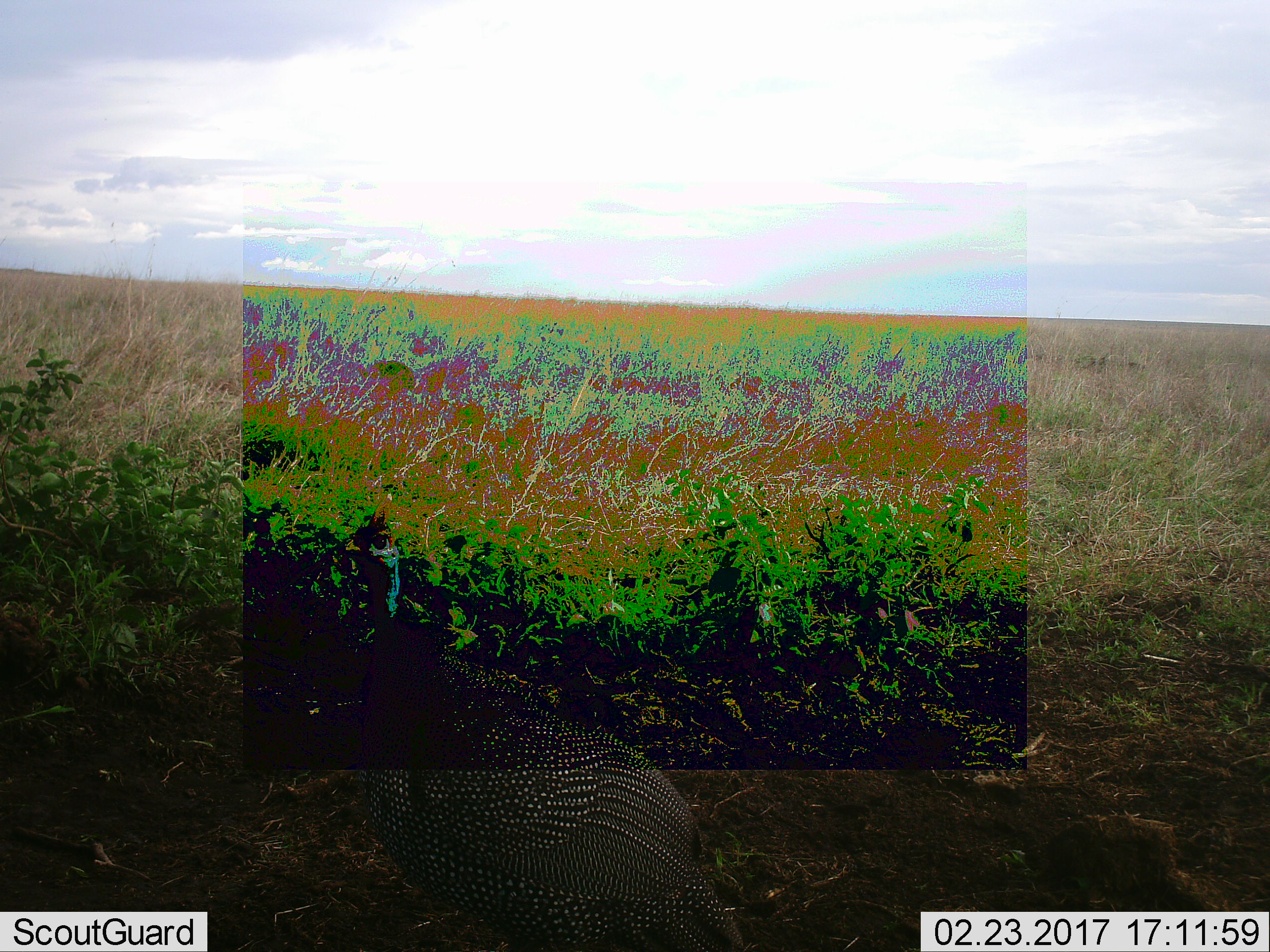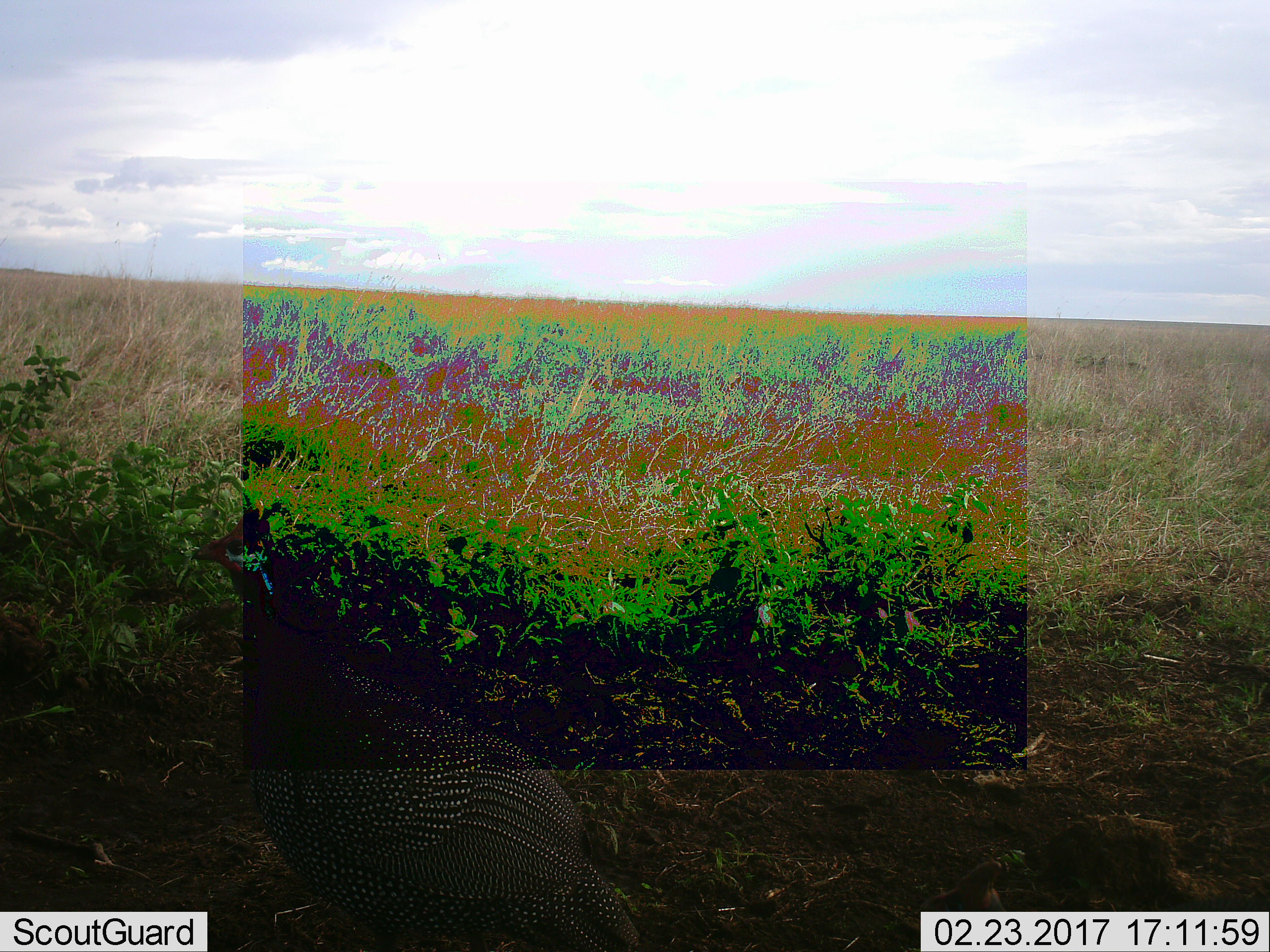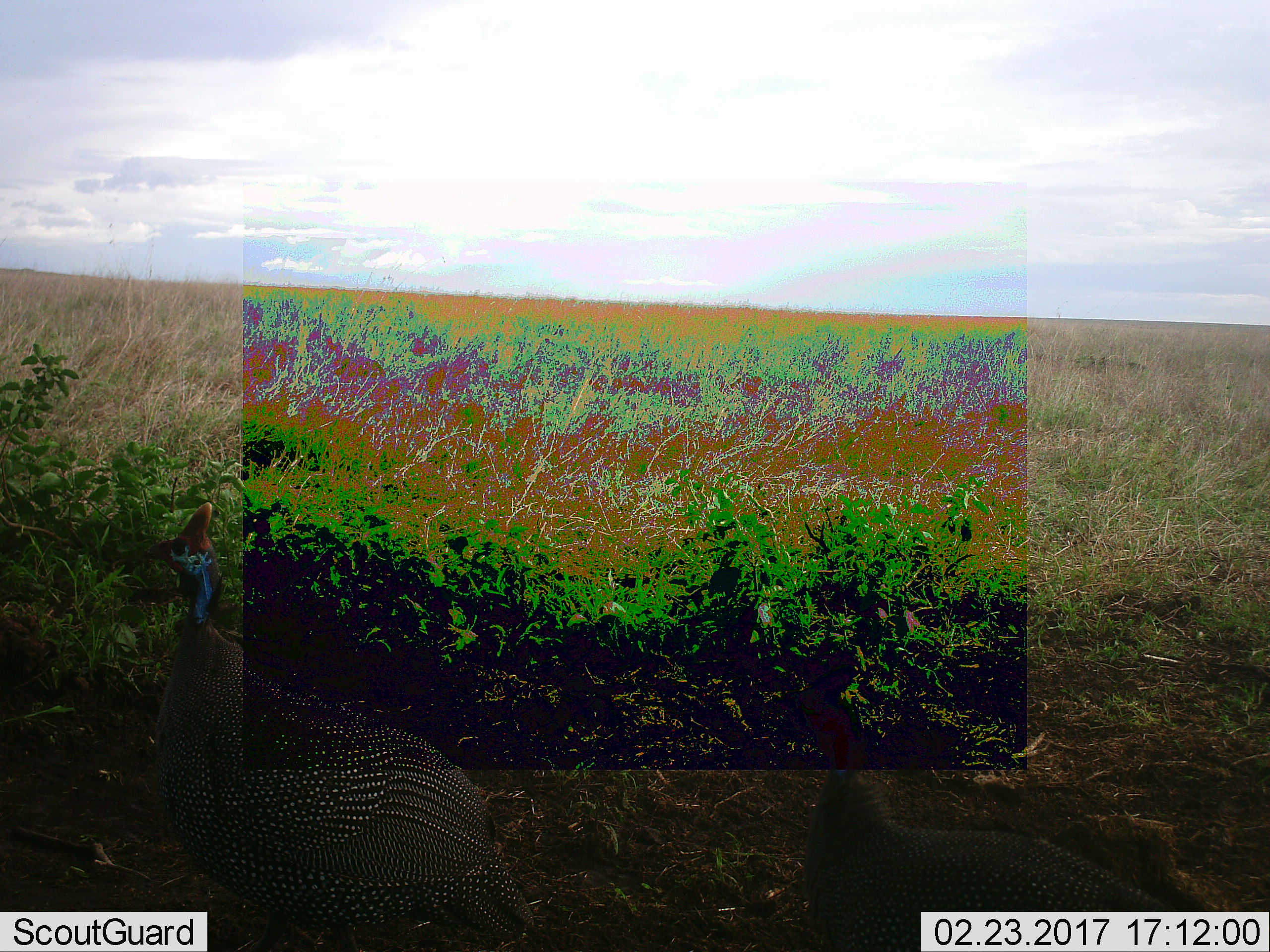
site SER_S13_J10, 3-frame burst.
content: unidentified animal